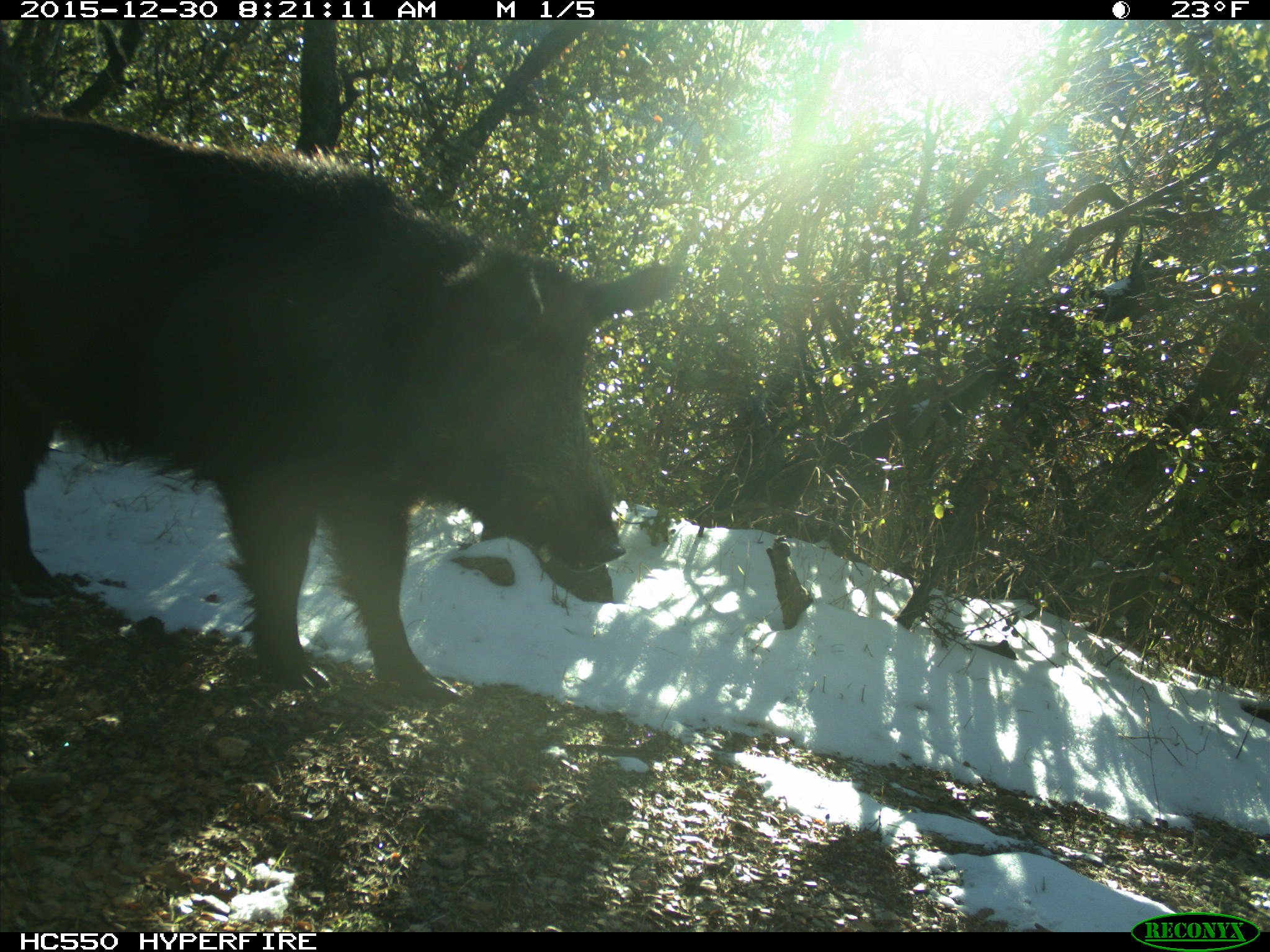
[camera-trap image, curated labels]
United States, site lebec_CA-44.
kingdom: Animalia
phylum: Chordata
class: Mammalia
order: Artiodactyla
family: Suidae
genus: Sus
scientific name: Sus scrofa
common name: wild boar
Sus scrofa (wild boar).